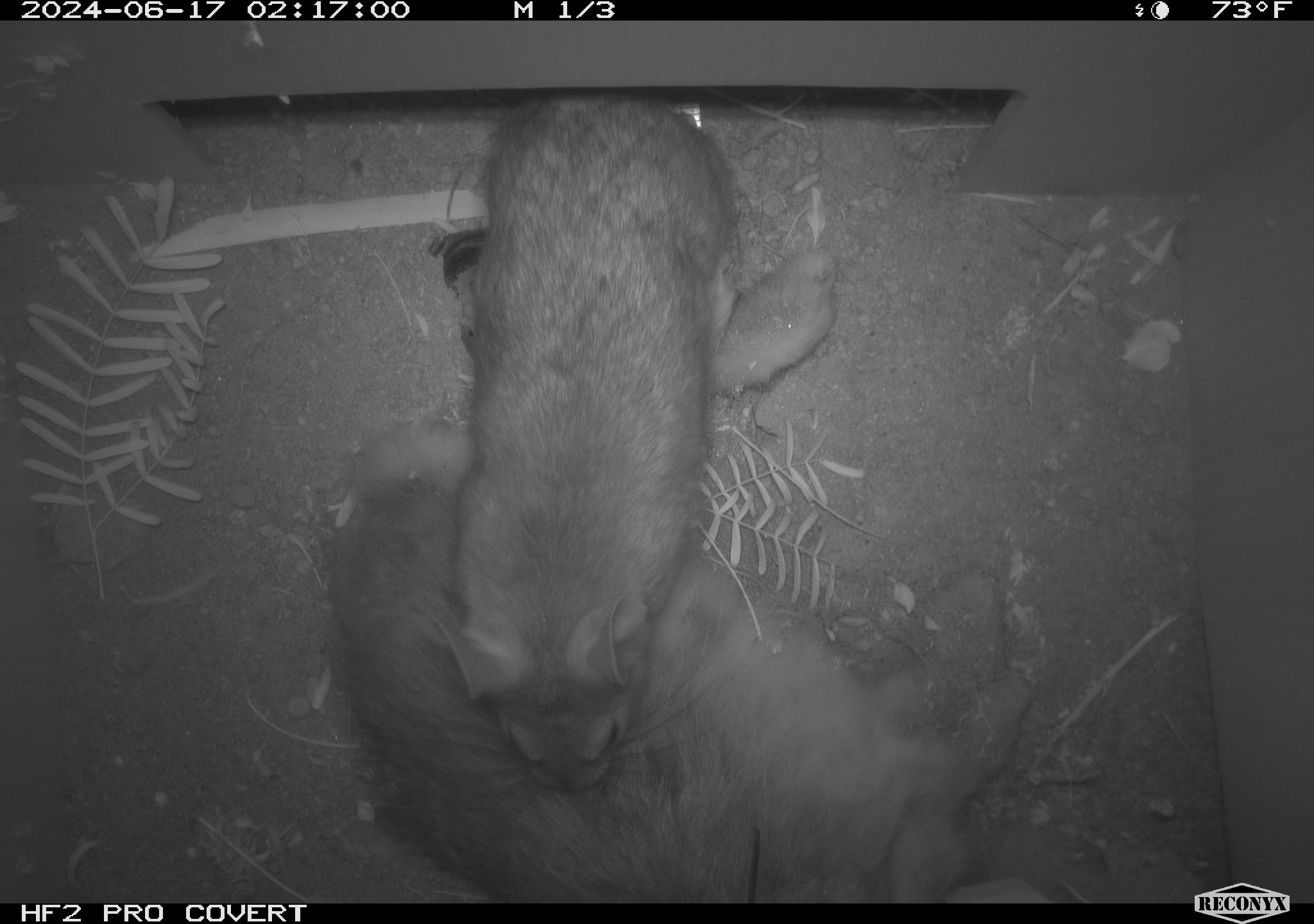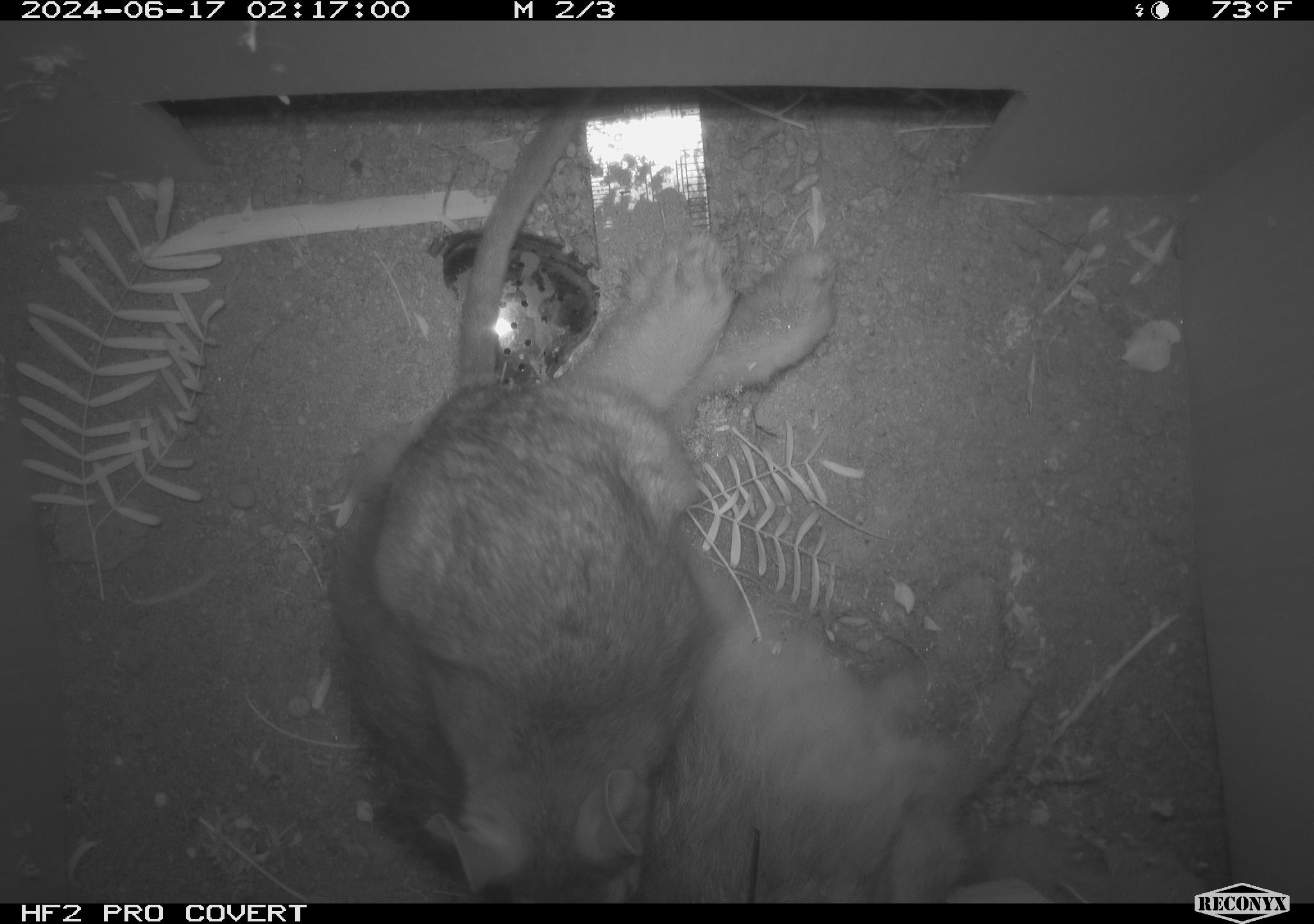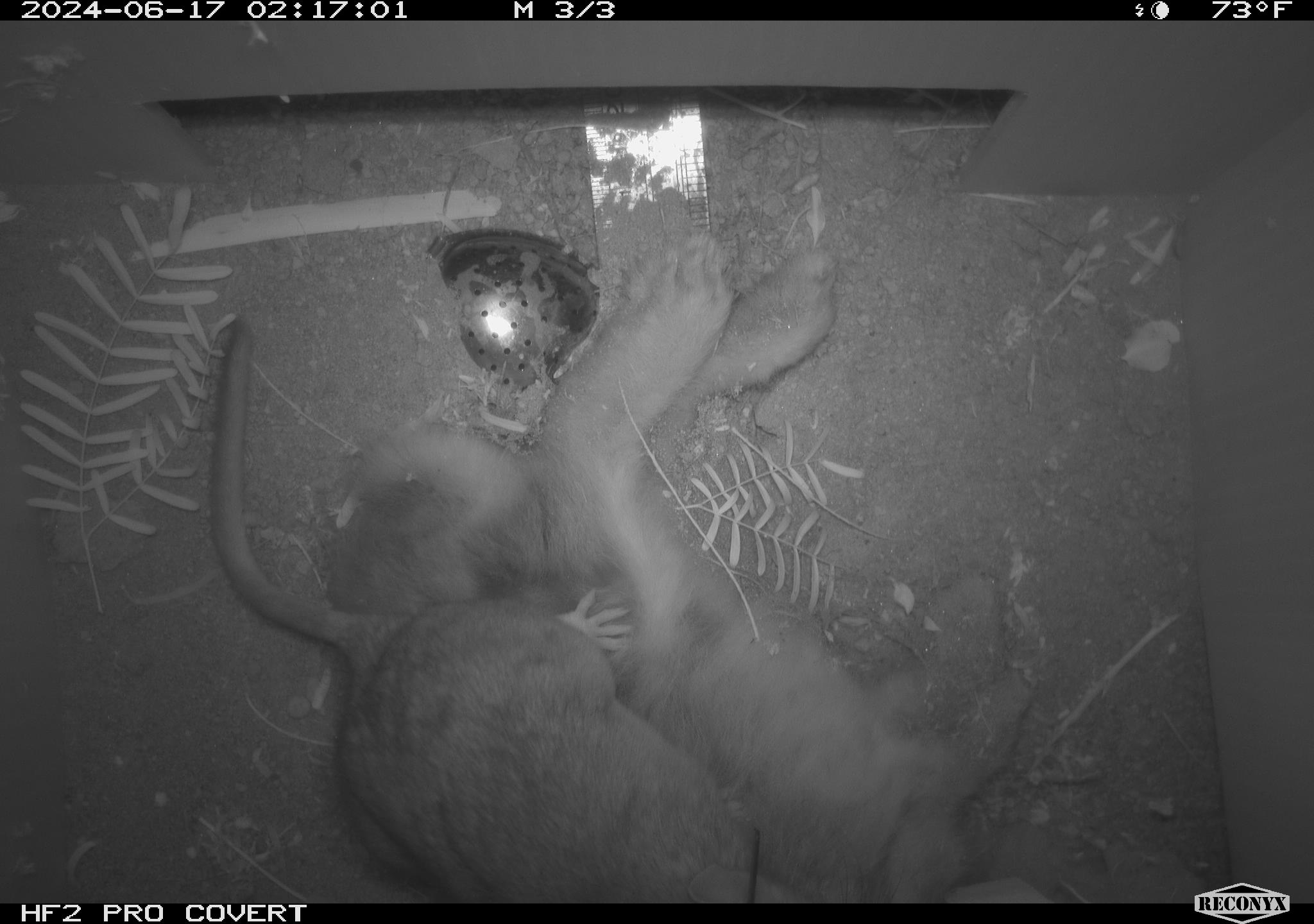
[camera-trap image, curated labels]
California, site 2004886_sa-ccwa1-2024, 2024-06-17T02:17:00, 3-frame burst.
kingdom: Animalia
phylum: Chordata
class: Mammalia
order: Rodentia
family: Cricetidae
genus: Neotoma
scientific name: Neotoma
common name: pack rat or woodrat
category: neotoma species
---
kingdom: Animalia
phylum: Chordata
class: Mammalia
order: Lagomorpha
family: Leporidae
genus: Sylvilagus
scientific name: Sylvilagus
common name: cottontail rabbits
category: sylvilagus species